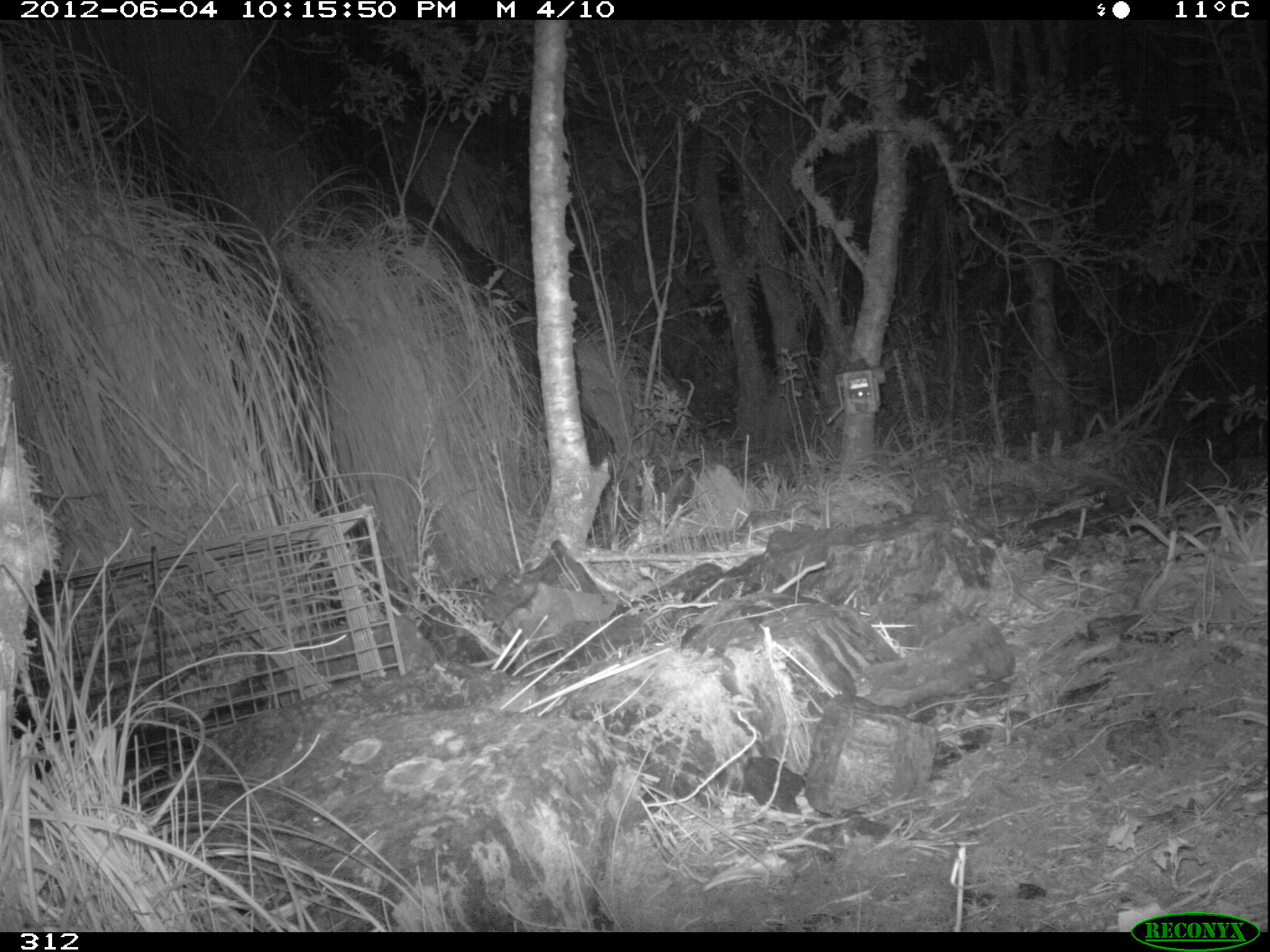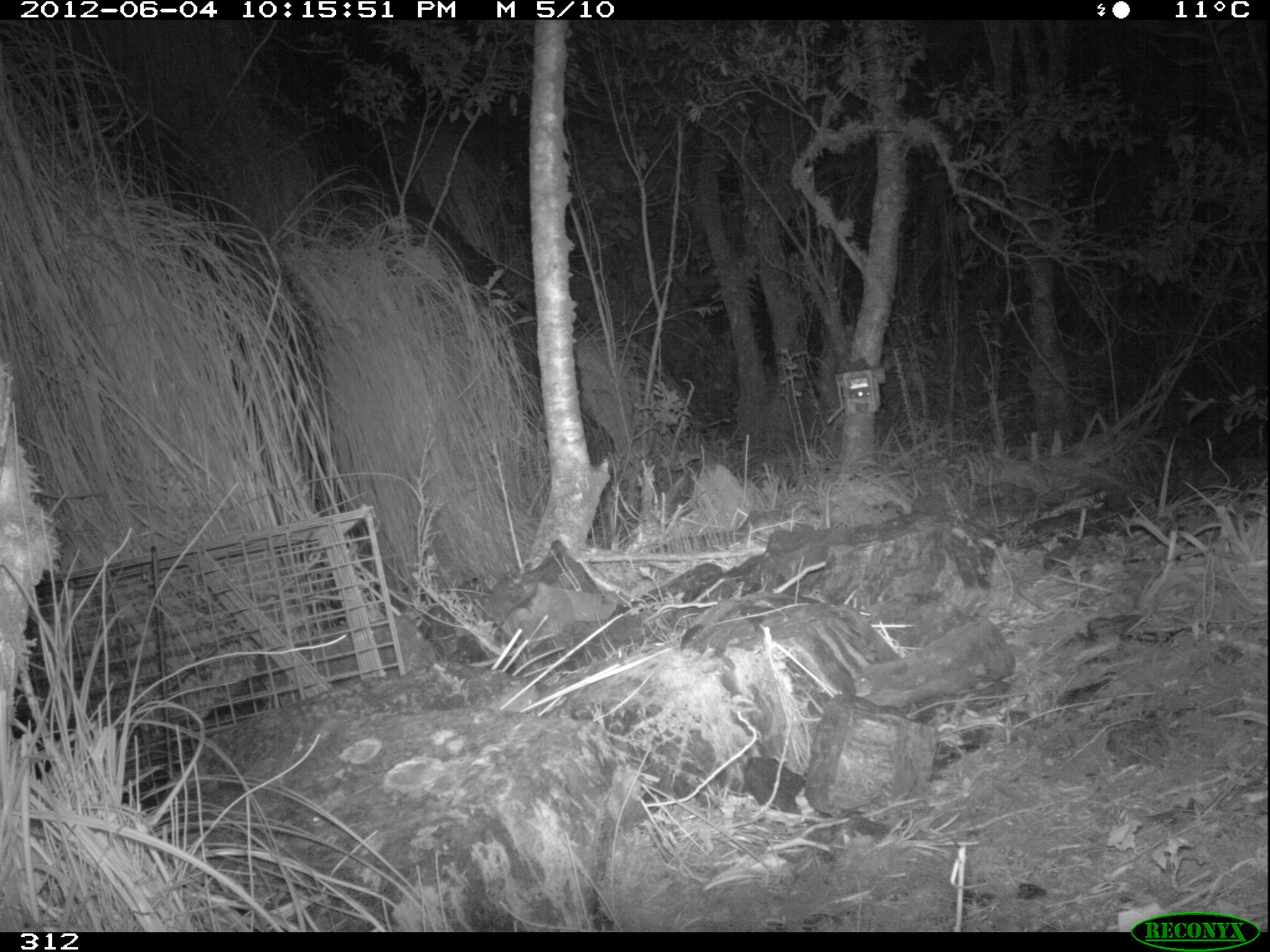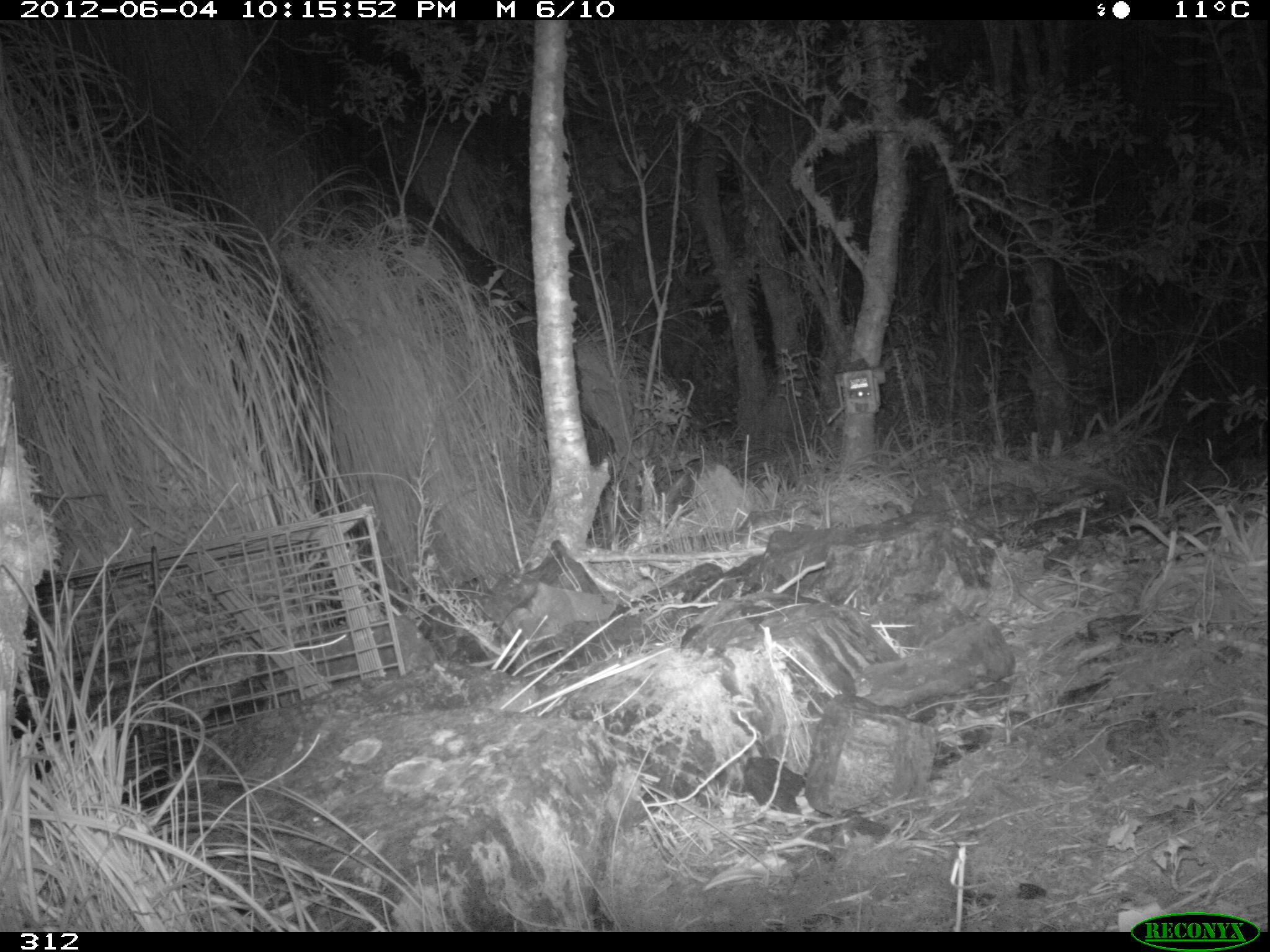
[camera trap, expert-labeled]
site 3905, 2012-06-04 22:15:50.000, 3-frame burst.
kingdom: Animalia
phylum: Chordata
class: Mammalia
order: Didelphimorphia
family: Didelphidae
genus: Didelphis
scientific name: Didelphis pernigra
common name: andean white-eared opossum